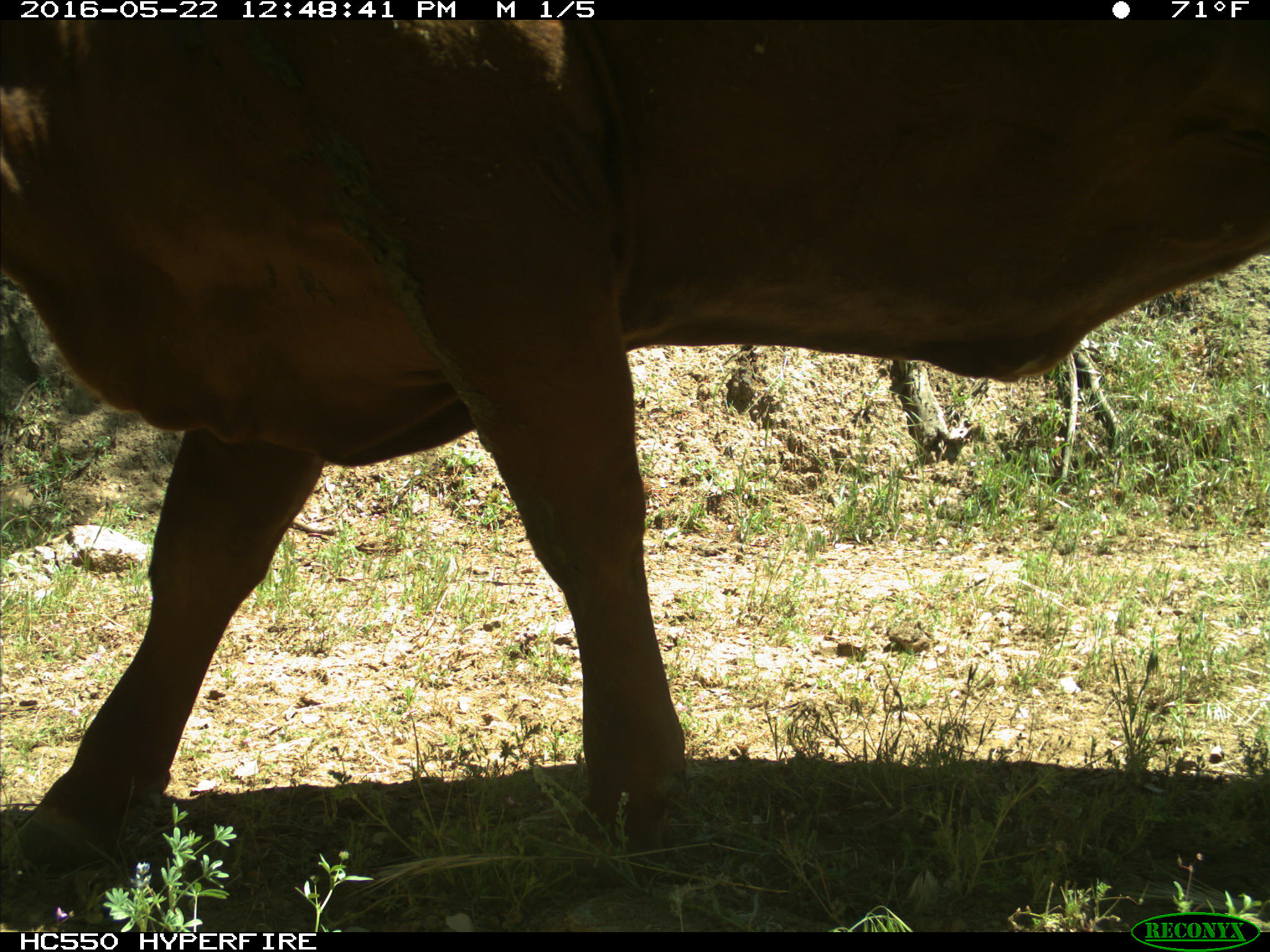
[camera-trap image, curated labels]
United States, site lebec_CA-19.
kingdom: Animalia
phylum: Chordata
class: Mammalia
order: Artiodactyla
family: Bovidae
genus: Bos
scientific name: Bos taurus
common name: domestic cow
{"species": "Bos taurus (domestic cow)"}